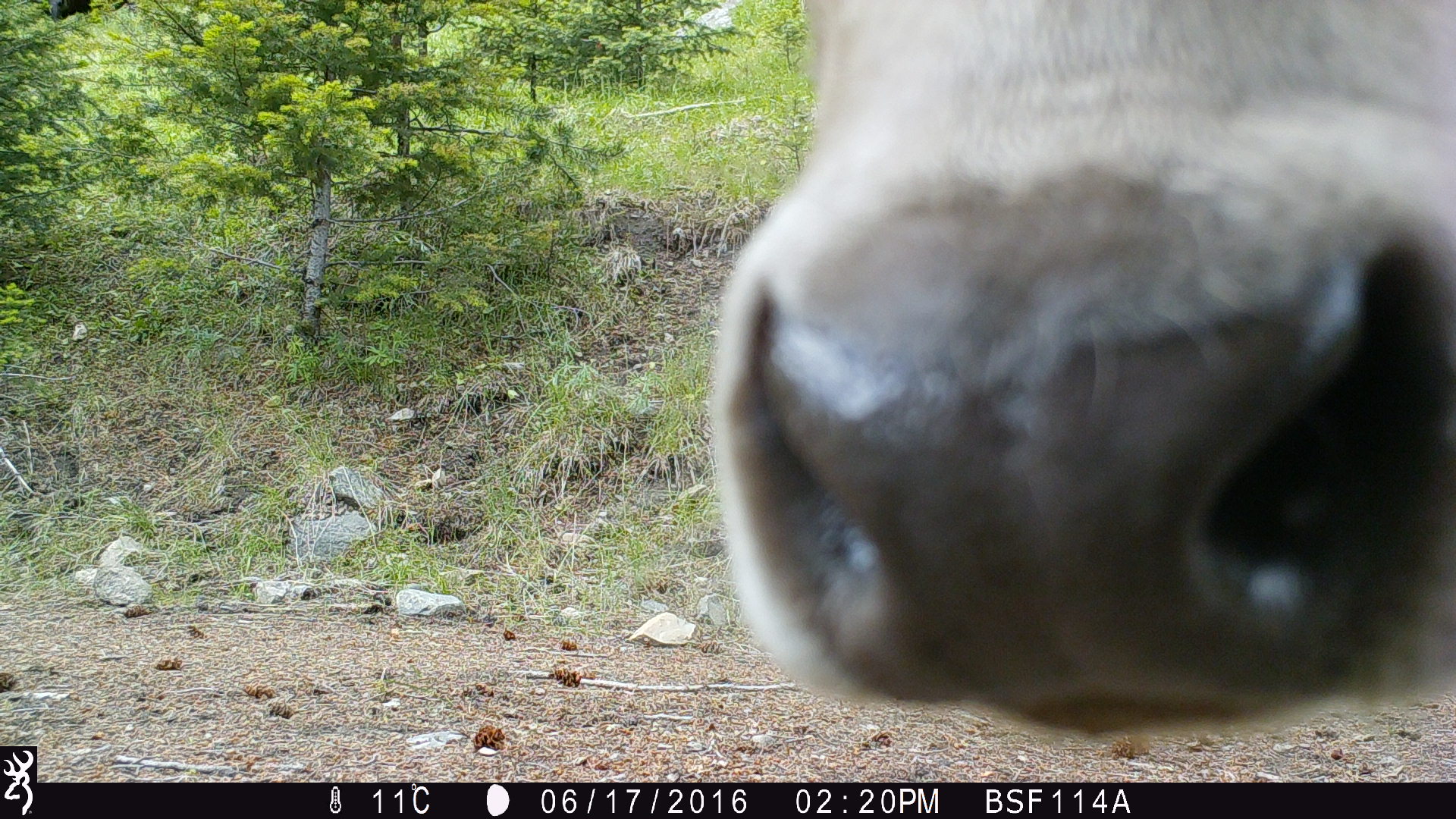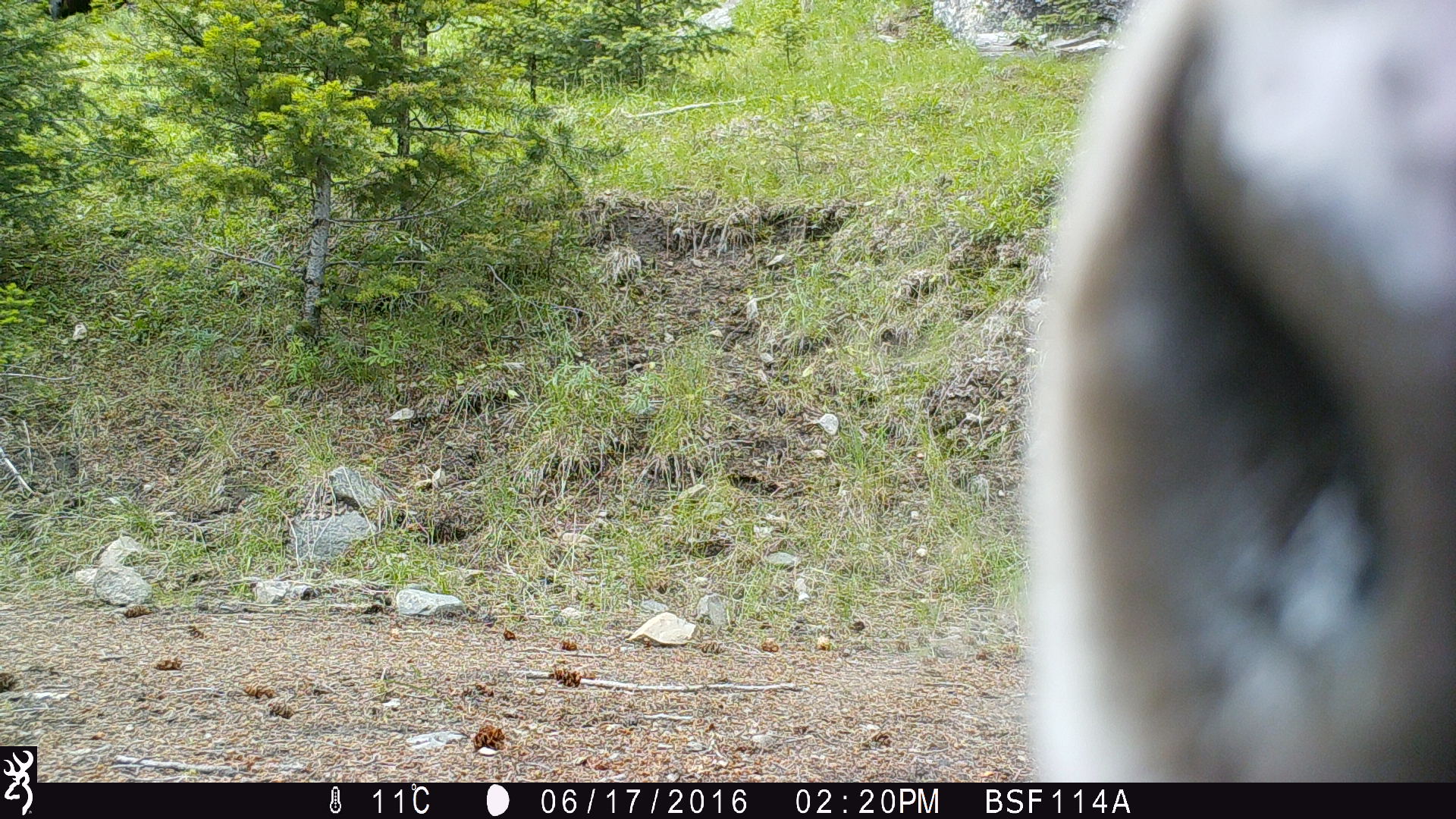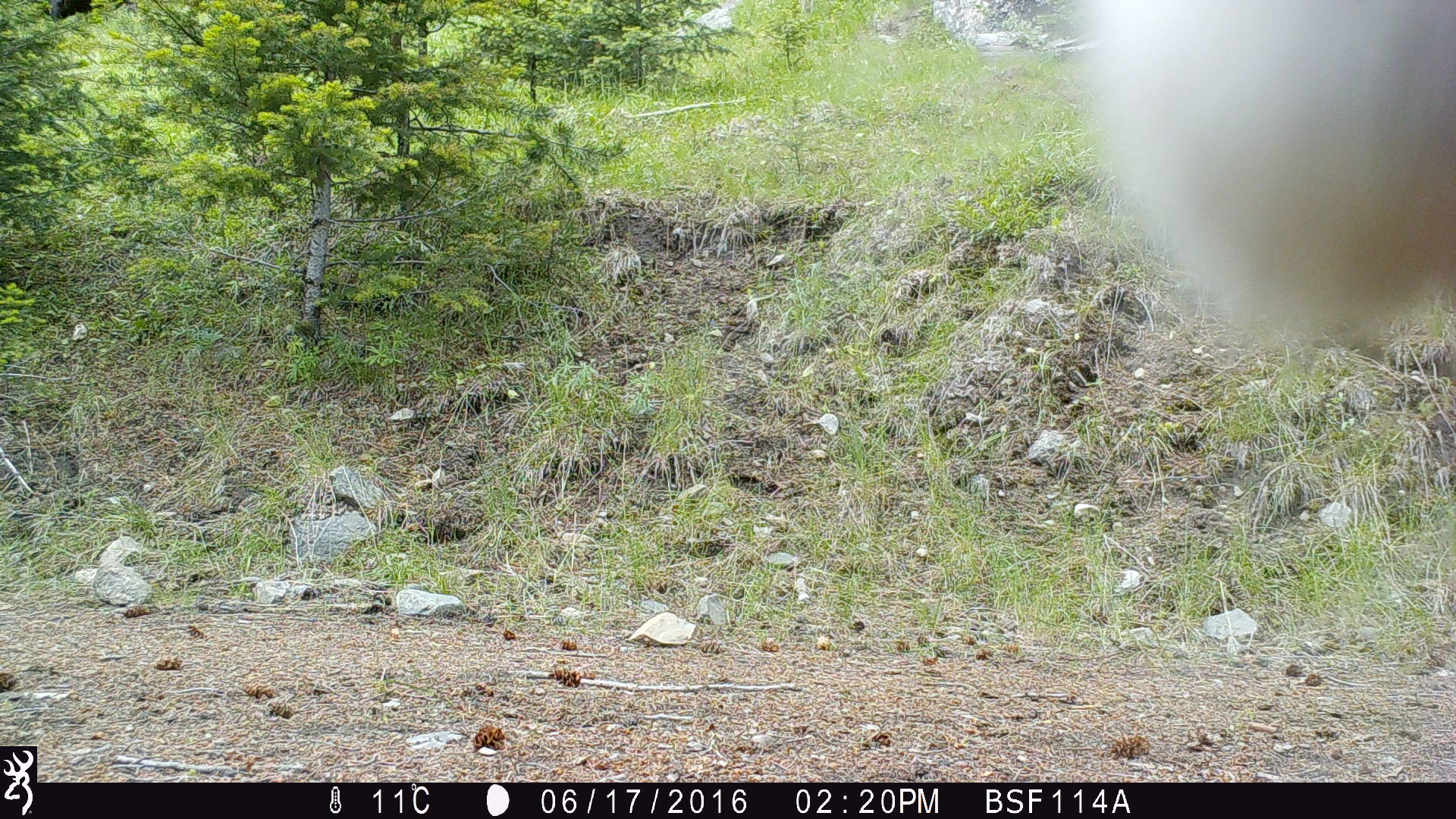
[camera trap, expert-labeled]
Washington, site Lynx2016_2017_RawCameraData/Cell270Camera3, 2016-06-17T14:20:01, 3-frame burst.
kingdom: Animalia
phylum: Chordata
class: Mammalia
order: Artiodactyla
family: Bovidae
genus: Bos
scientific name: Bos taurus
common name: domestic cattle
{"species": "domestic cattle (Bos taurus)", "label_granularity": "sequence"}